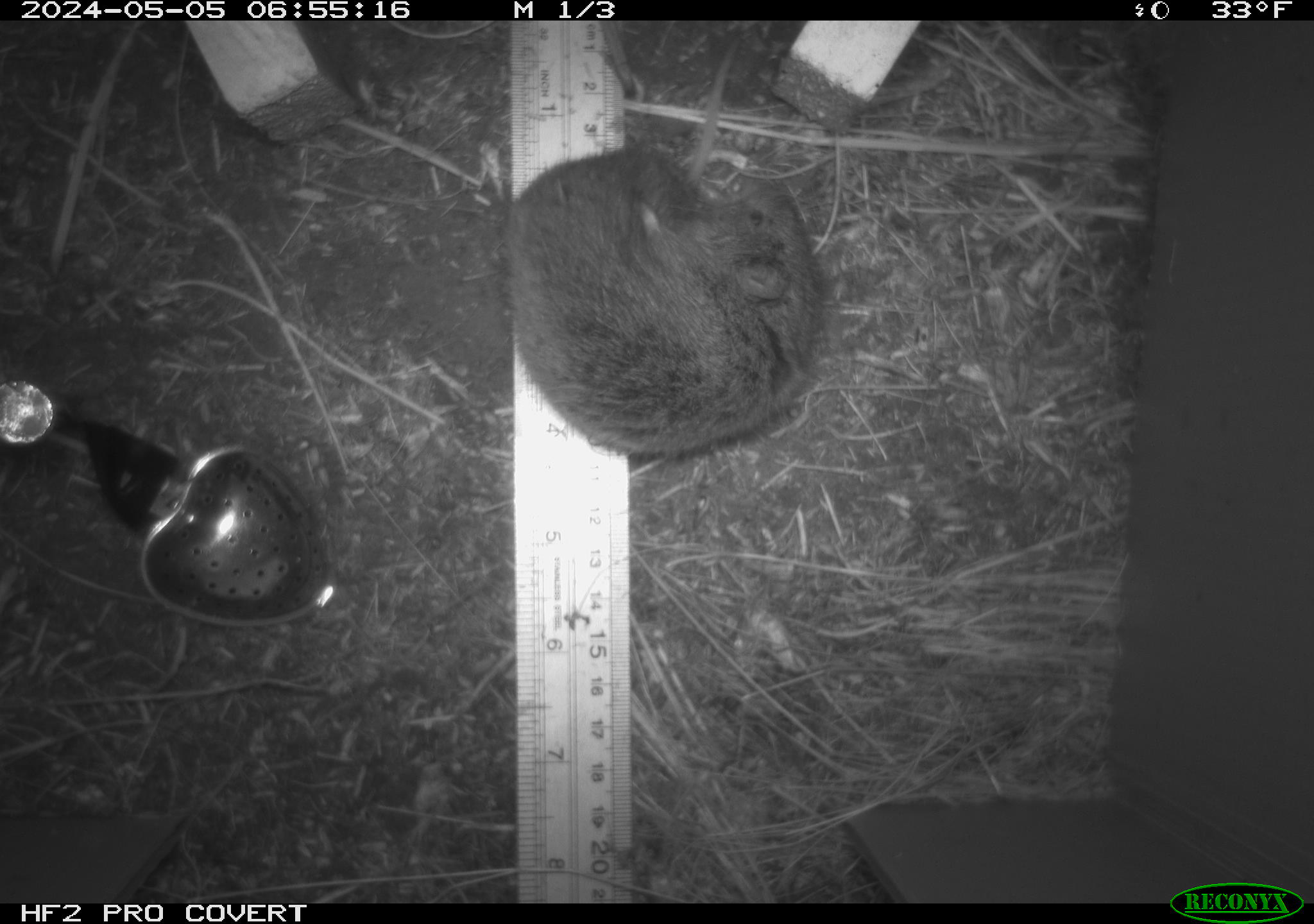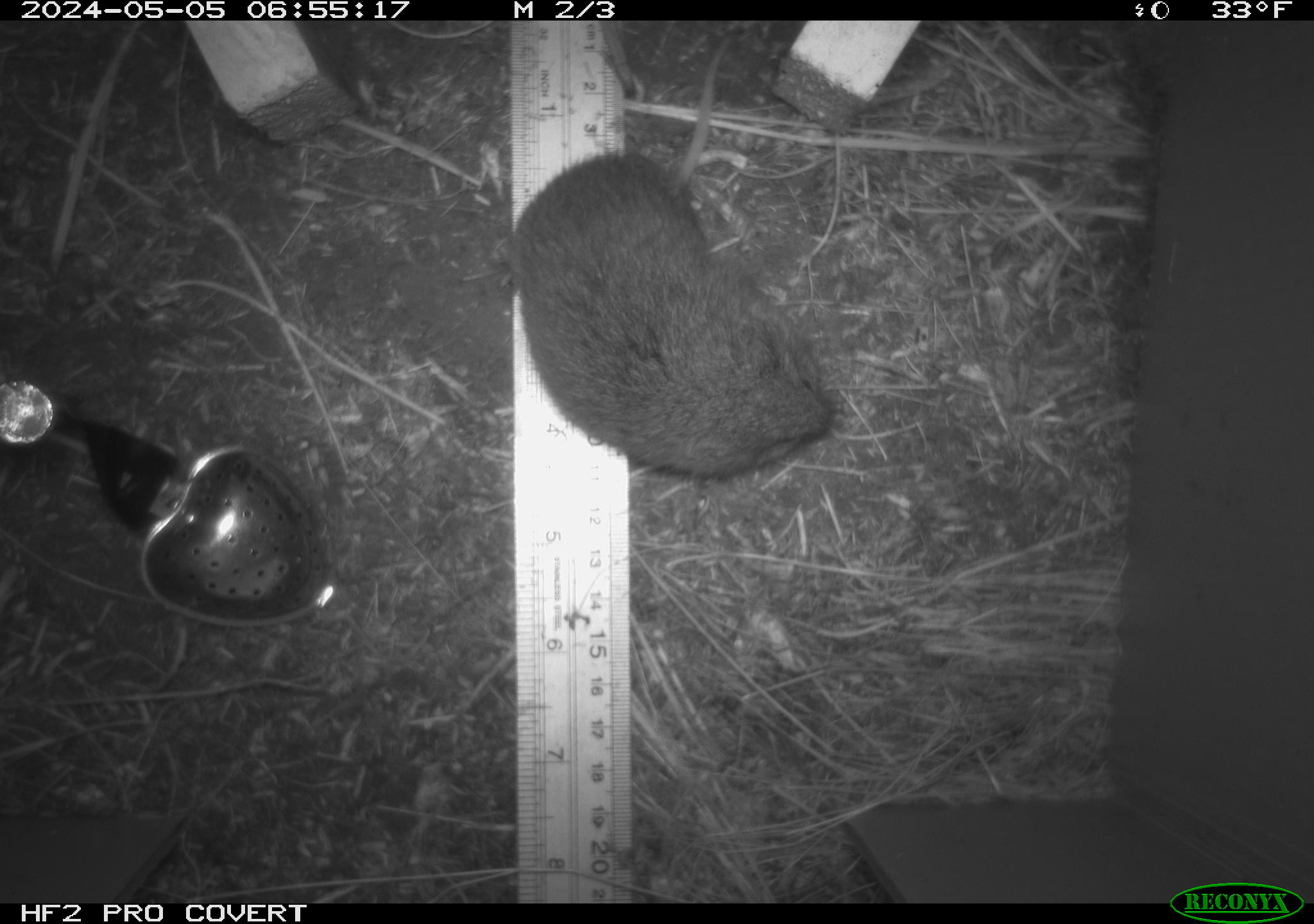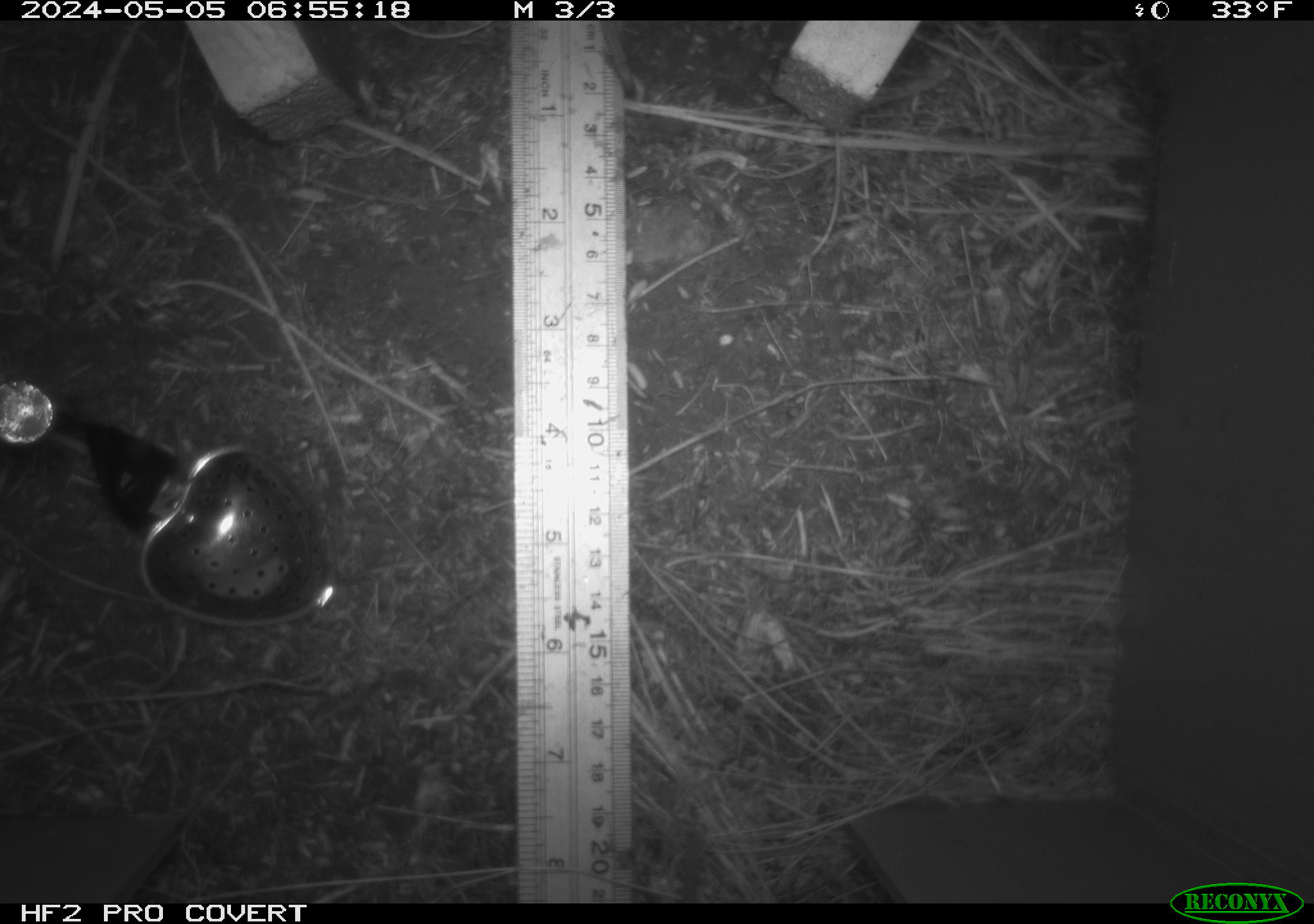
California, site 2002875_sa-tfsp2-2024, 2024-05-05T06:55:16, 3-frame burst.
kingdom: Animalia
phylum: Chordata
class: Mammalia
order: Rodentia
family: Cricetidae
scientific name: Arvicolinae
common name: voles, lemmings, and muskrats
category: arvicolinae subfamily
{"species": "arvicolinae subfamily (voles, lemmings, and muskrats) (Arvicolinae)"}